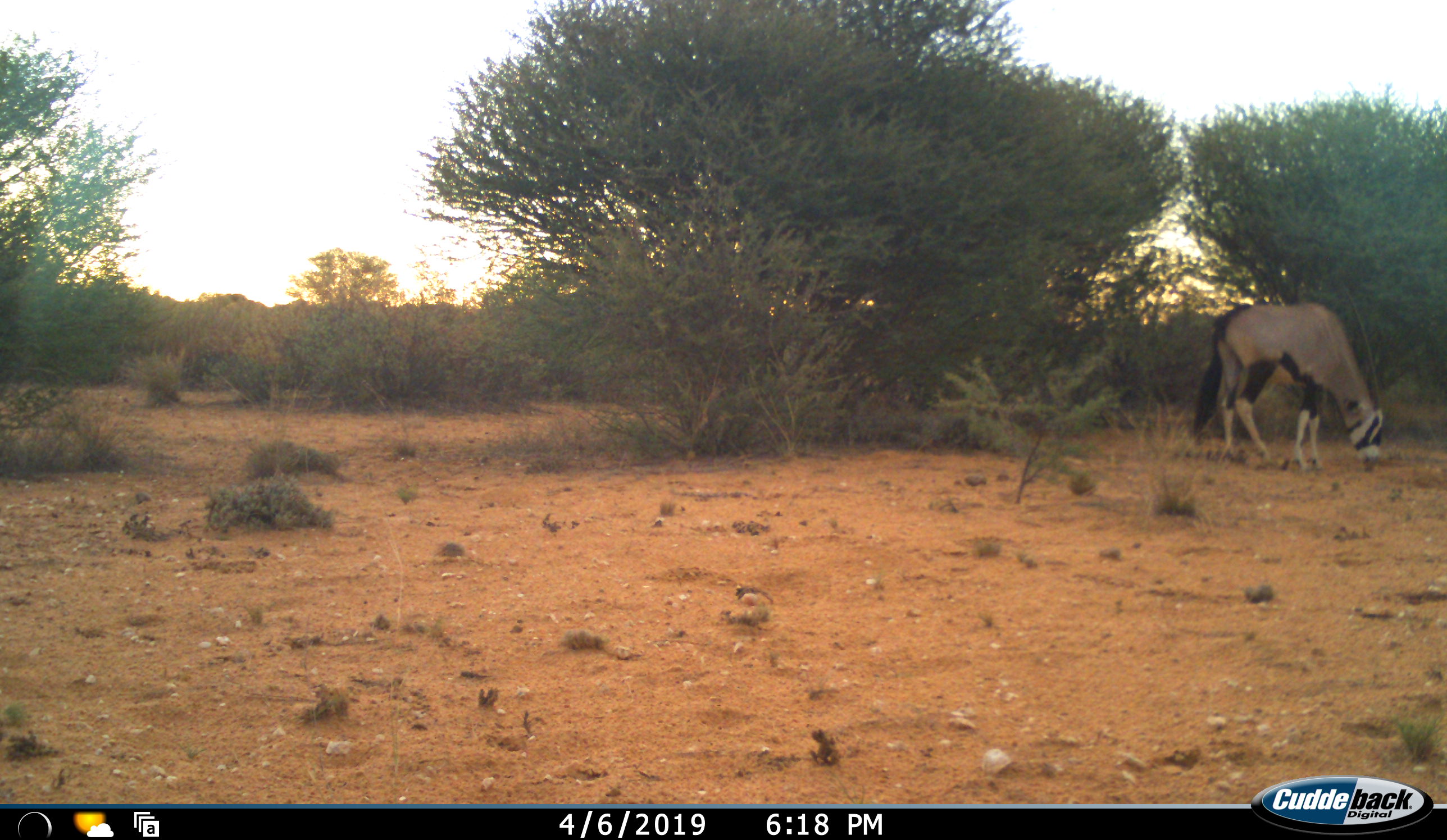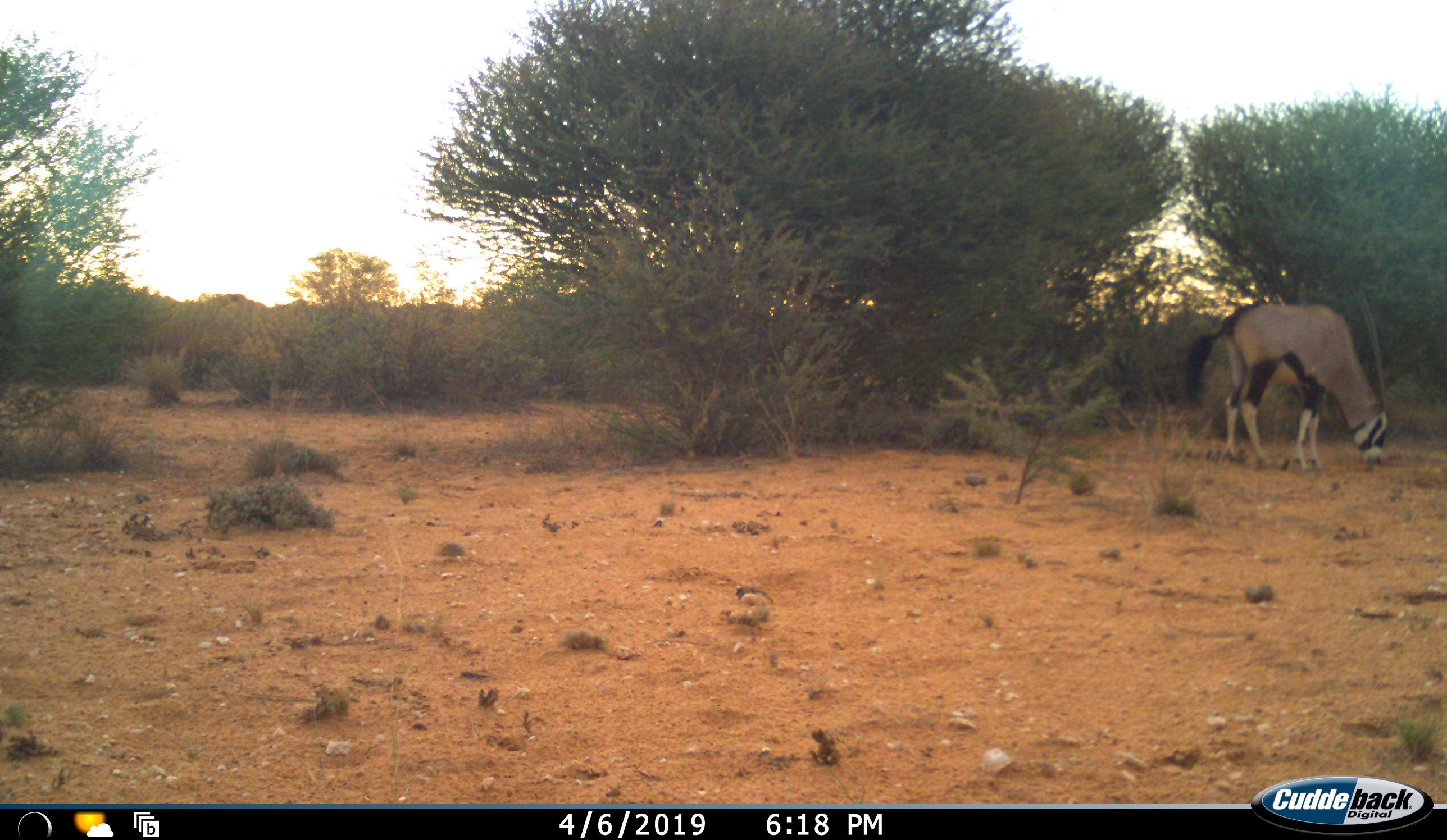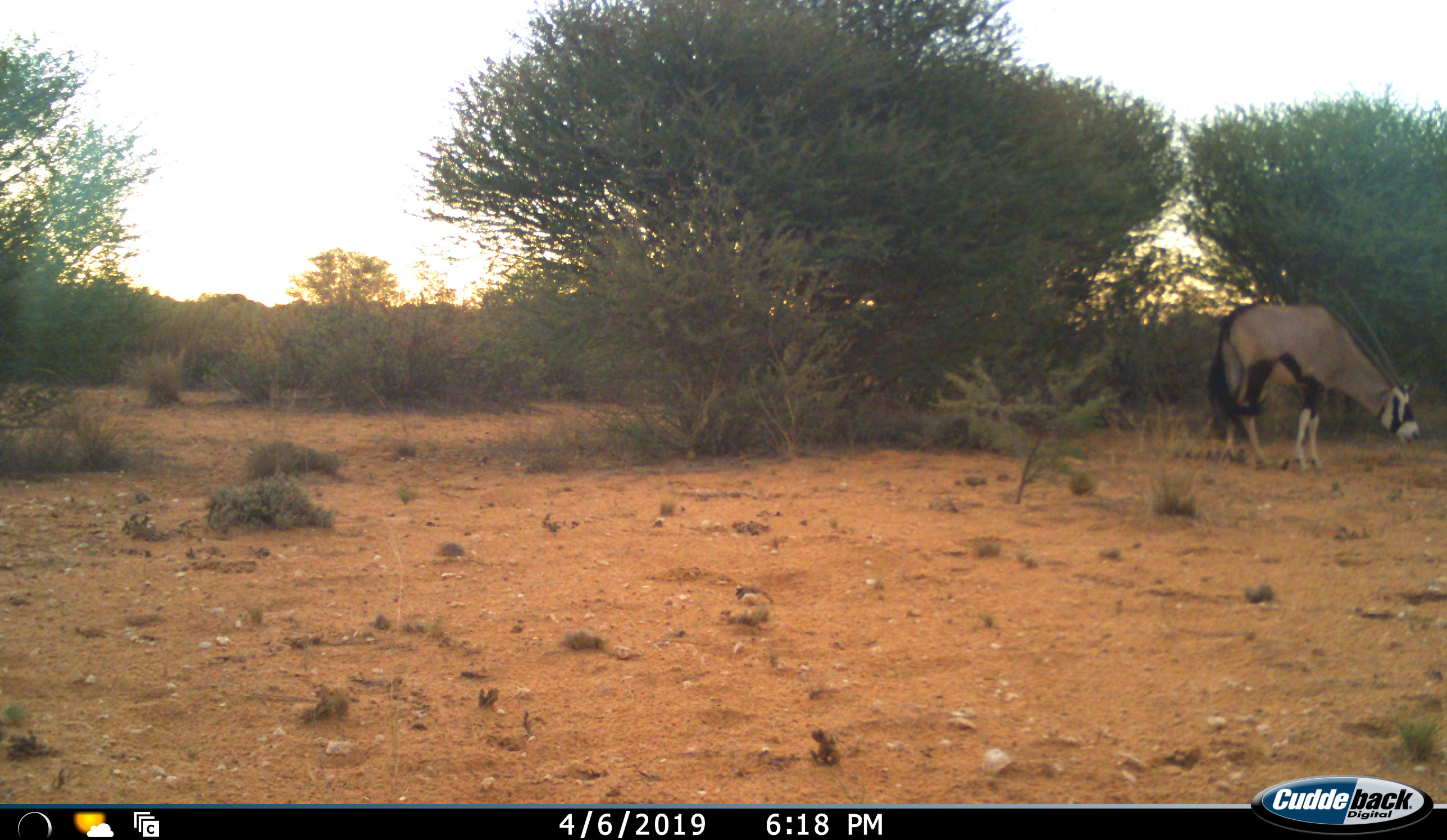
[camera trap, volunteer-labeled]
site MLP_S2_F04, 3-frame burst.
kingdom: Animalia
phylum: Chordata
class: Mammalia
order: Artiodactyla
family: Bovidae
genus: Oryx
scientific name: Oryx gazella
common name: gemsbok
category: oryx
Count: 1.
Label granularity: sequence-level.